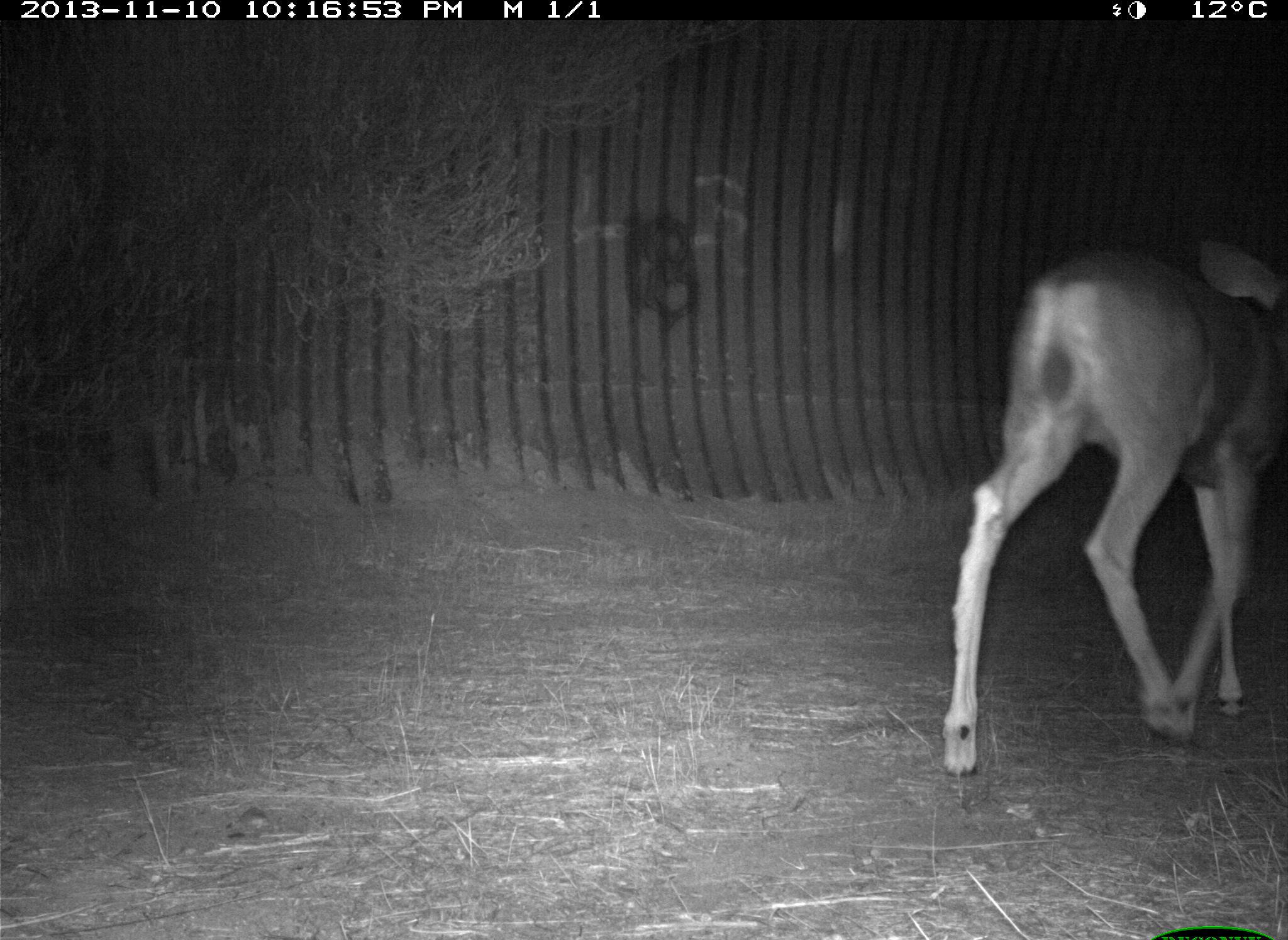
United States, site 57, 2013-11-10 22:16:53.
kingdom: Animalia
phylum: Chordata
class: Mammalia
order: Artiodactyla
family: Cervidae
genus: Odocoileus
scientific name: Odocoileus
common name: deer